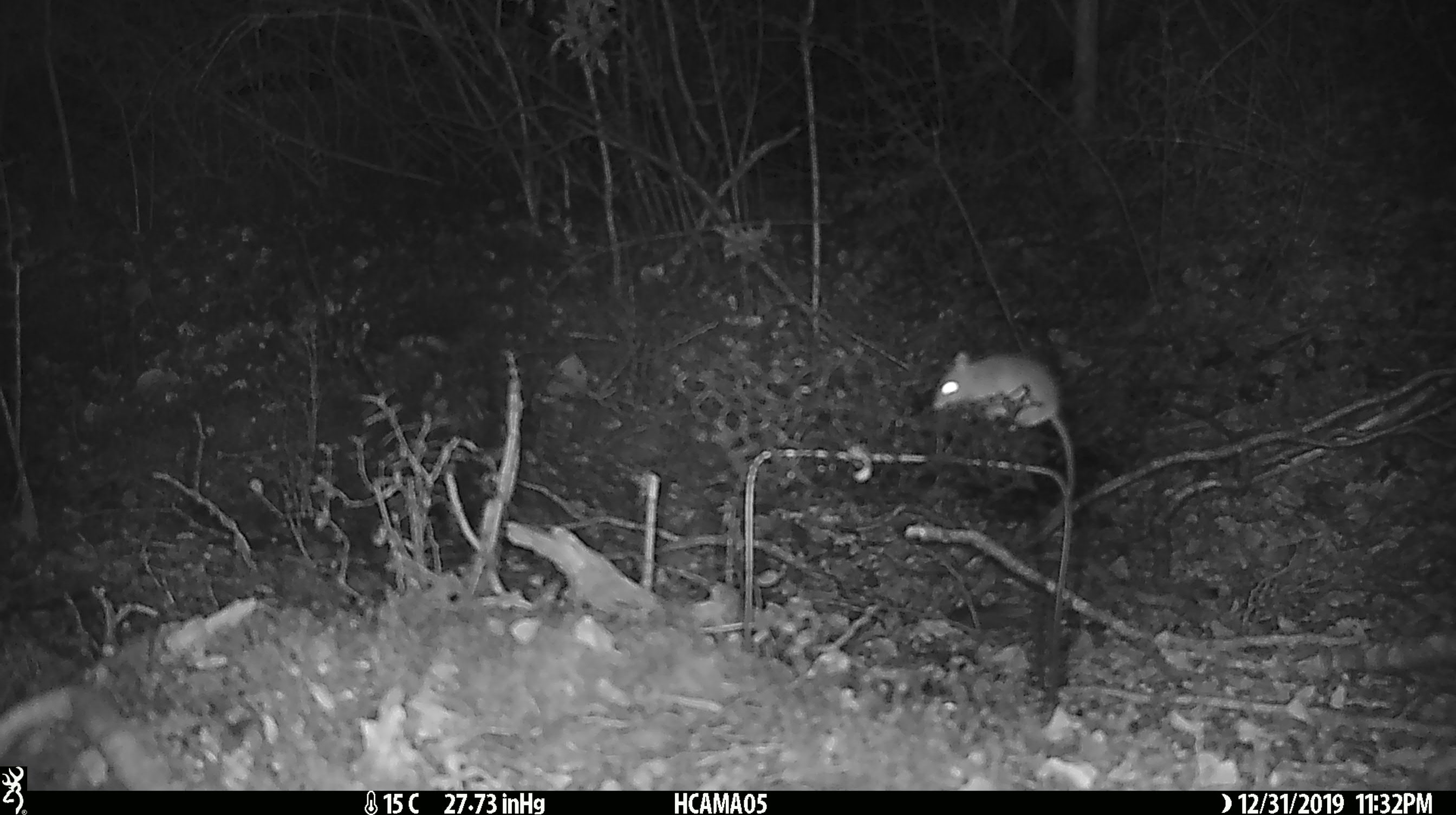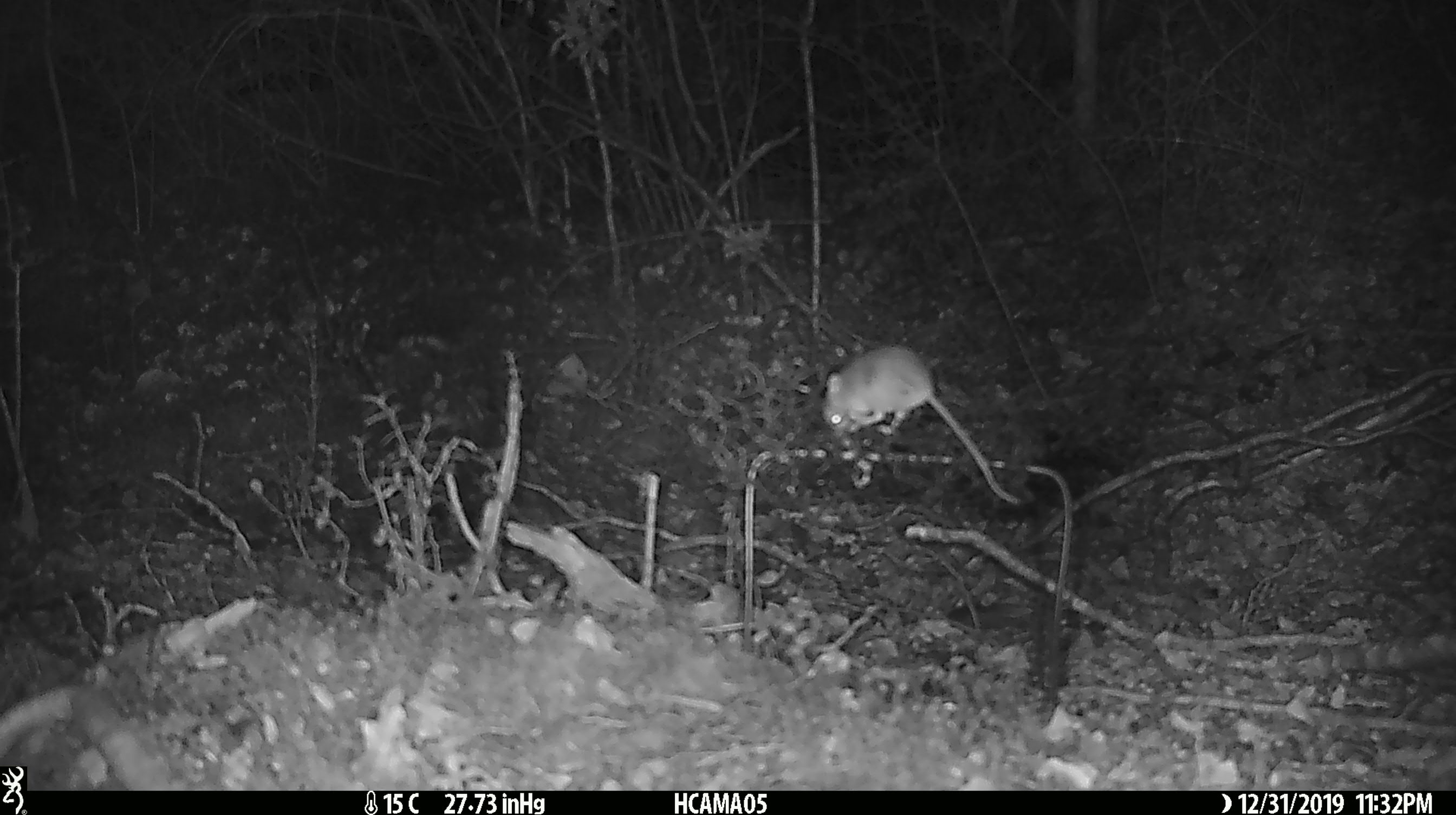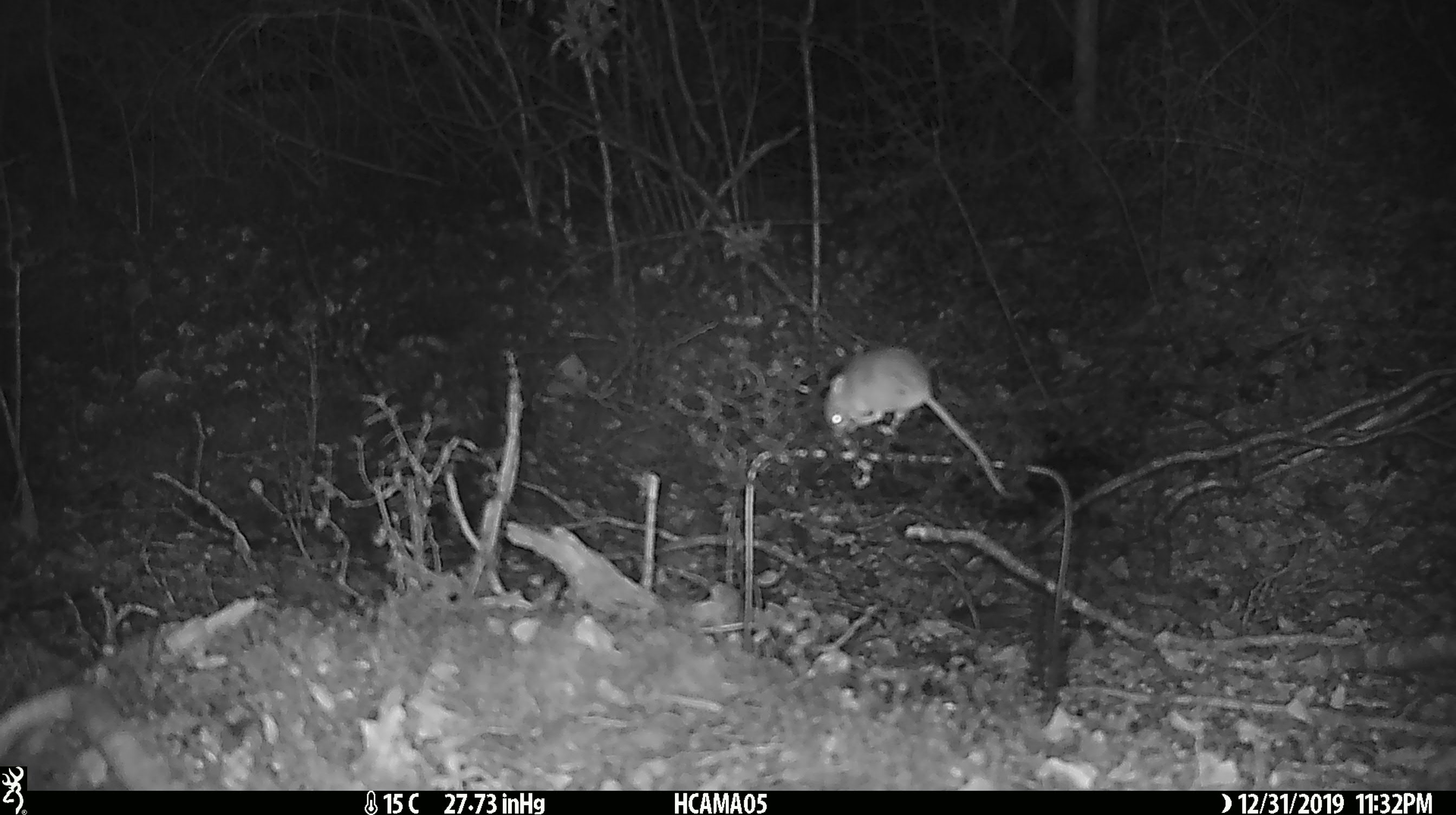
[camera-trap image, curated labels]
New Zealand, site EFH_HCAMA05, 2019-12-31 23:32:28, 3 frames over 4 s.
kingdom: Animalia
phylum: Chordata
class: Mammalia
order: Rodentia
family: Muridae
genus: Mus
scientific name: Mus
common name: mouse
Mouse (Mus).